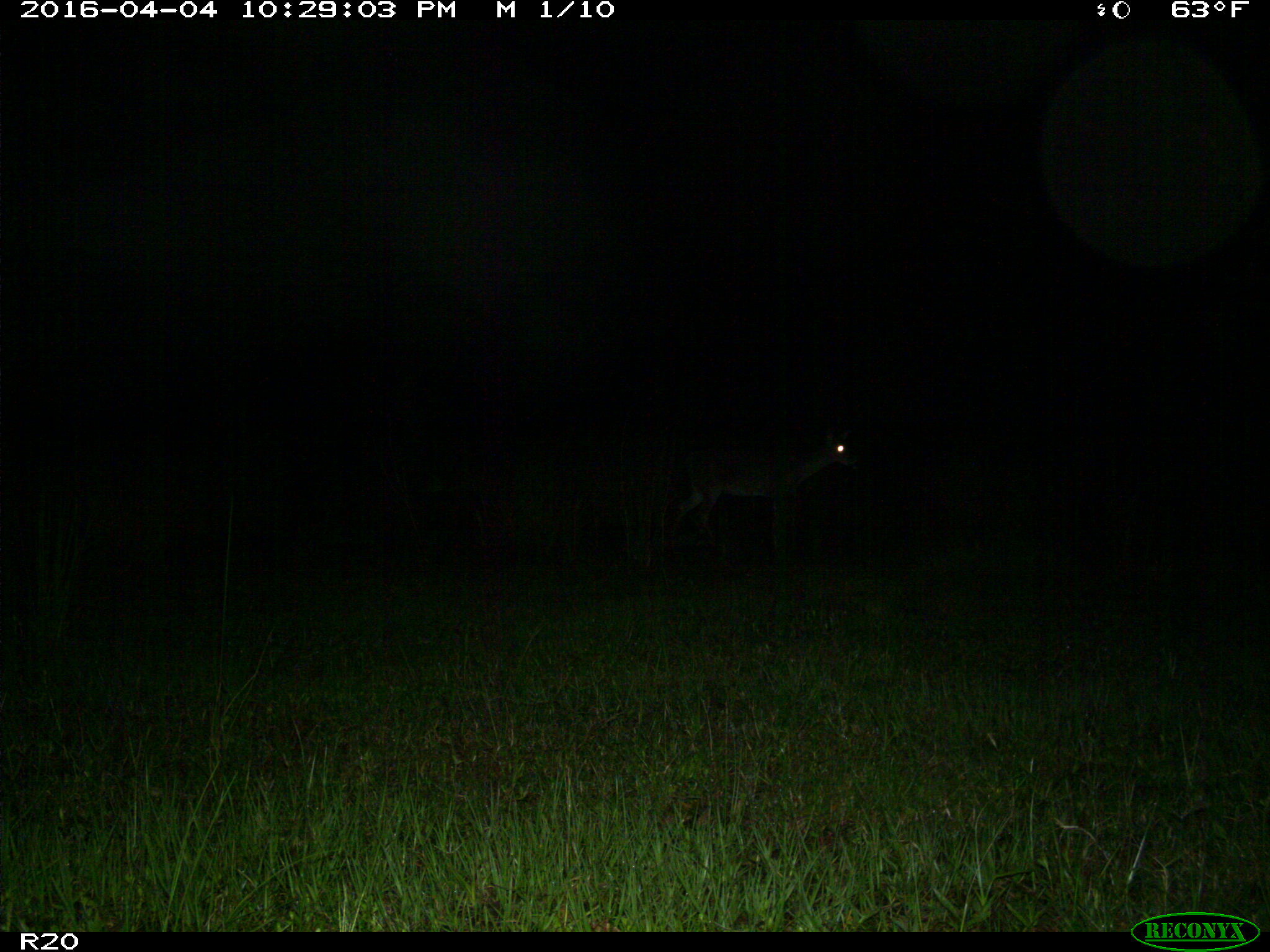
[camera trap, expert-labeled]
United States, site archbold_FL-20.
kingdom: Animalia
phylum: Chordata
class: Mammalia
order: Artiodactyla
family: Cervidae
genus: Odocoileus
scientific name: Odocoileus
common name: deer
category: unidentified deer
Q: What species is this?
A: Unidentified deer (deer) (Odocoileus).